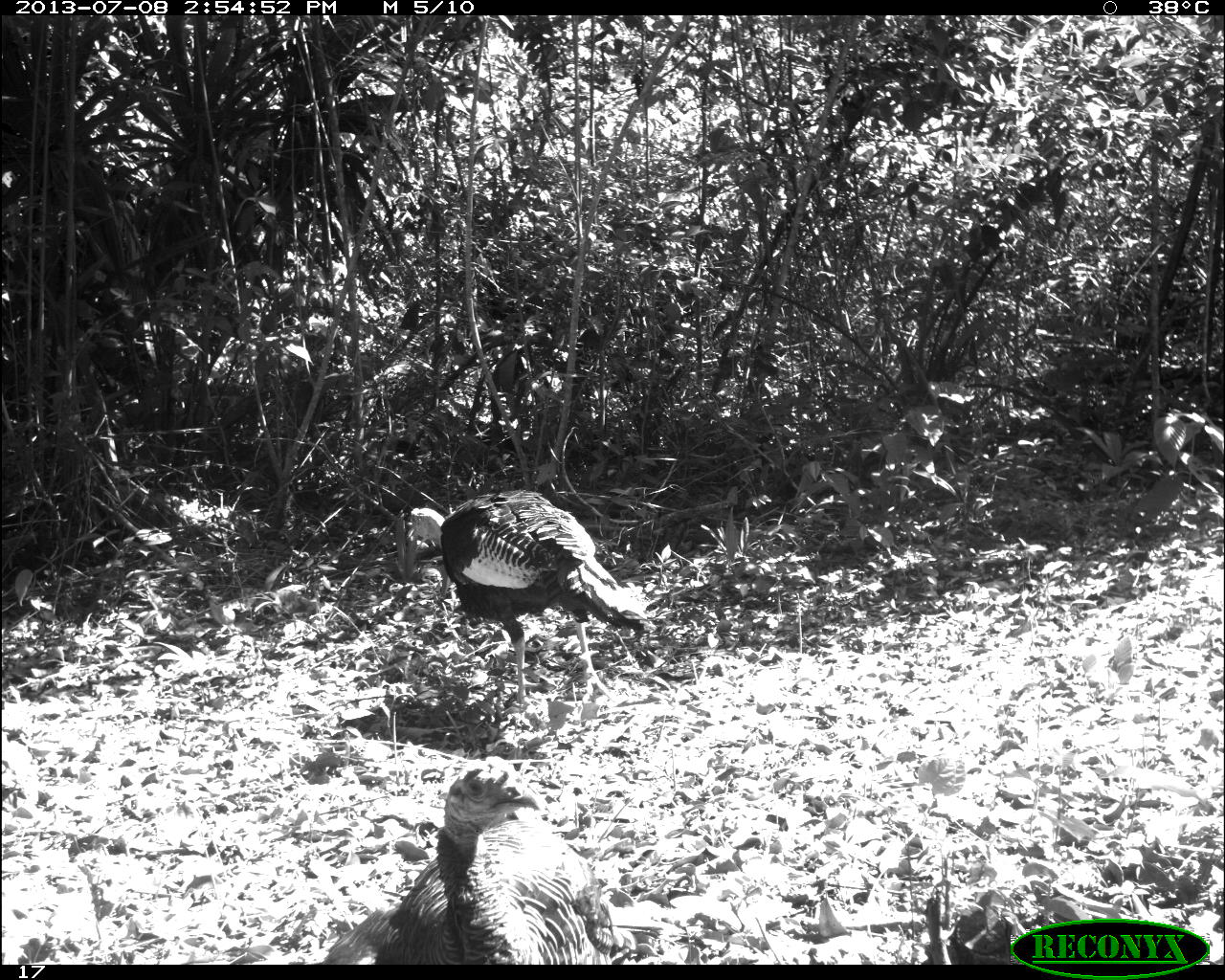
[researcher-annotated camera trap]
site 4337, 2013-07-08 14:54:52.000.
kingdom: Animalia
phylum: Chordata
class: Aves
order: Galliformes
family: Phasianidae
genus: Meleagris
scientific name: Meleagris ocellata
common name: ocellated turkey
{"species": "Meleagris ocellata (ocellated turkey)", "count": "2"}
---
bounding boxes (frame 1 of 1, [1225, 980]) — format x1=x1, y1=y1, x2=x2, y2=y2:
meleagris ocellata: x1=319, y1=752, x2=687, y2=964; x1=406, y1=488, x2=659, y2=701